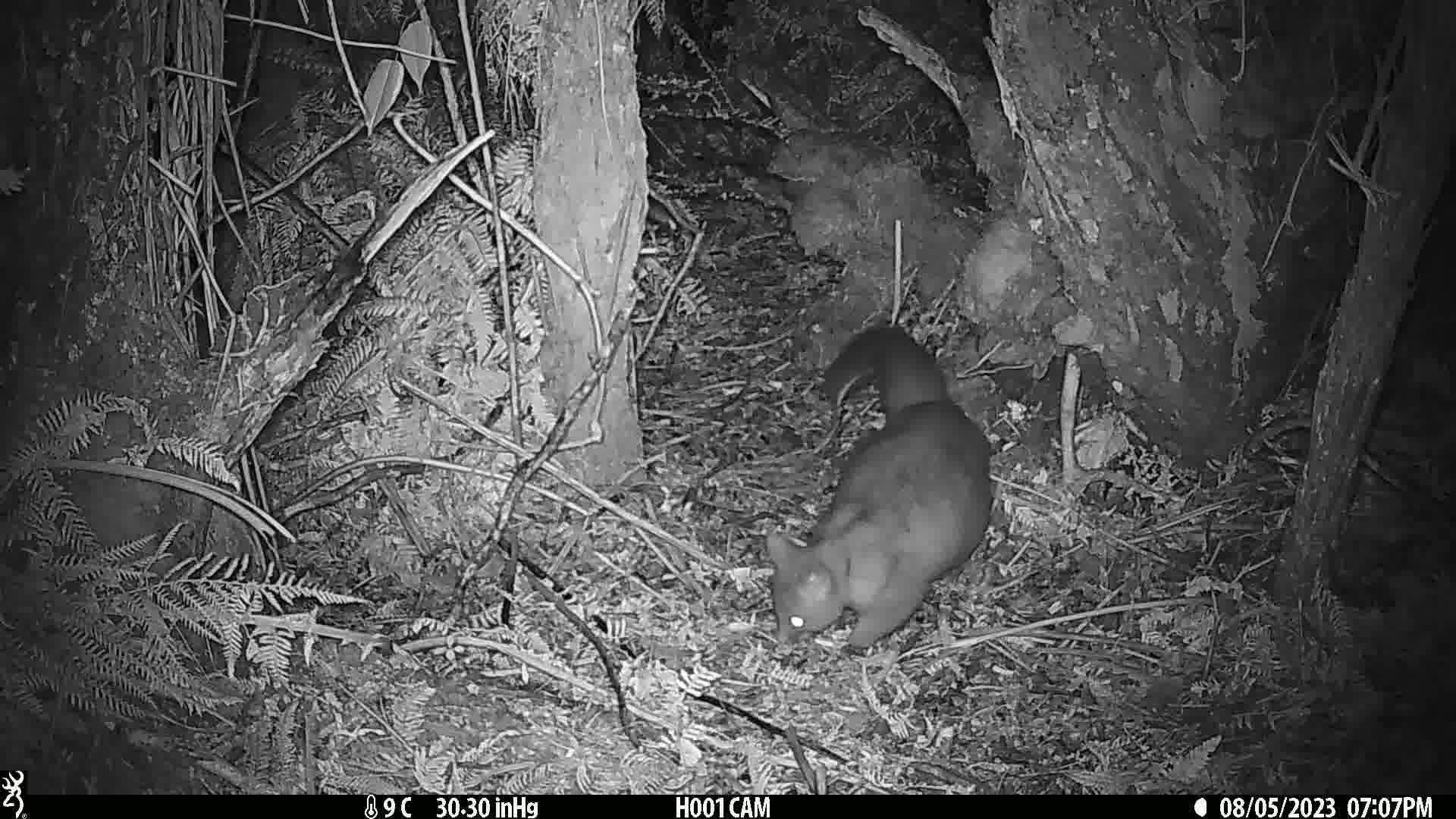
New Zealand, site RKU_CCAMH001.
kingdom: Animalia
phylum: Chordata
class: Mammalia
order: Diprotodontia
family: Phalangeridae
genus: Trichosurus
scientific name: Trichosurus vulpecula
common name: common brushtail possum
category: possum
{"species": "possum (common brushtail possum) (Trichosurus vulpecula)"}